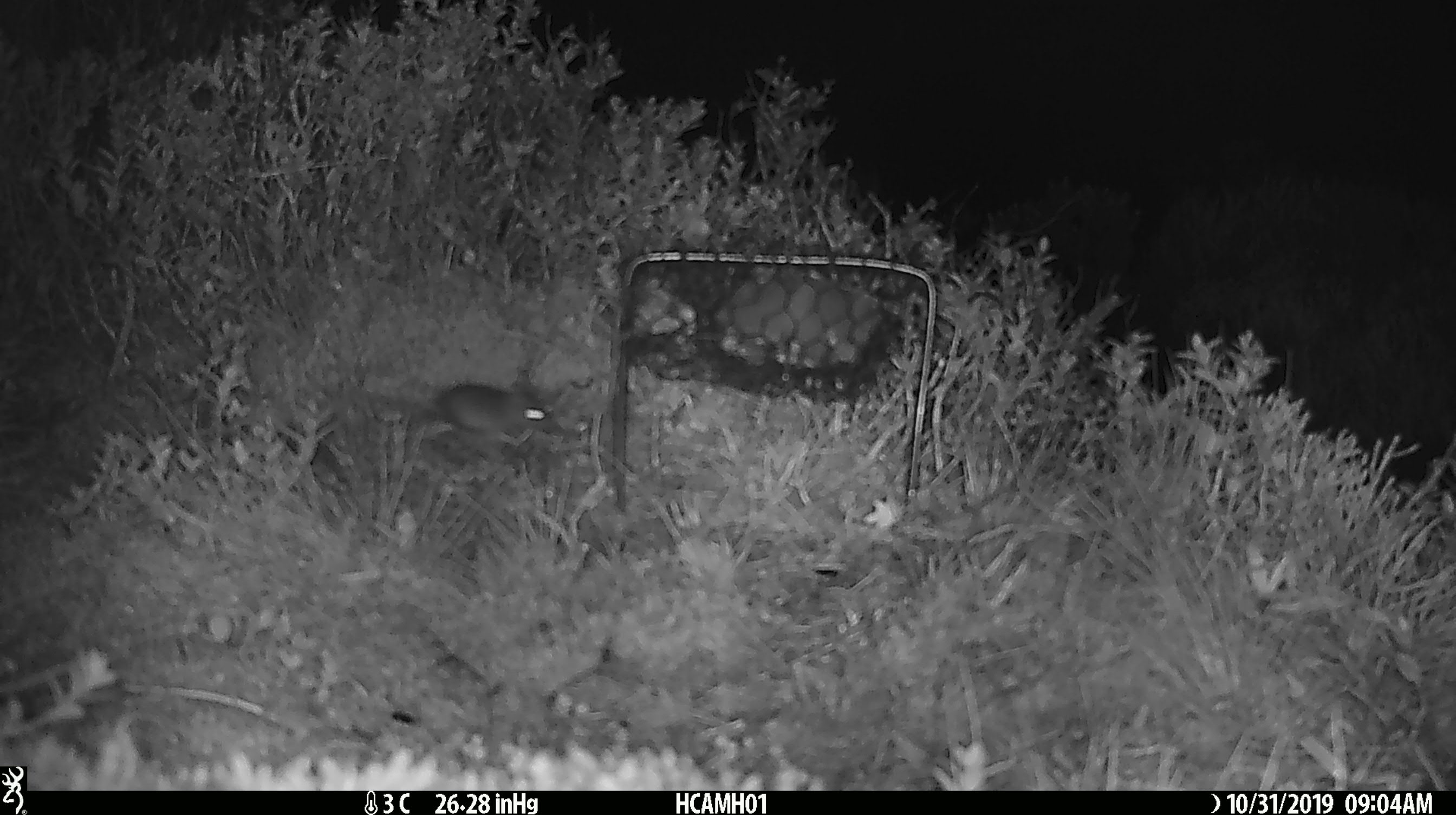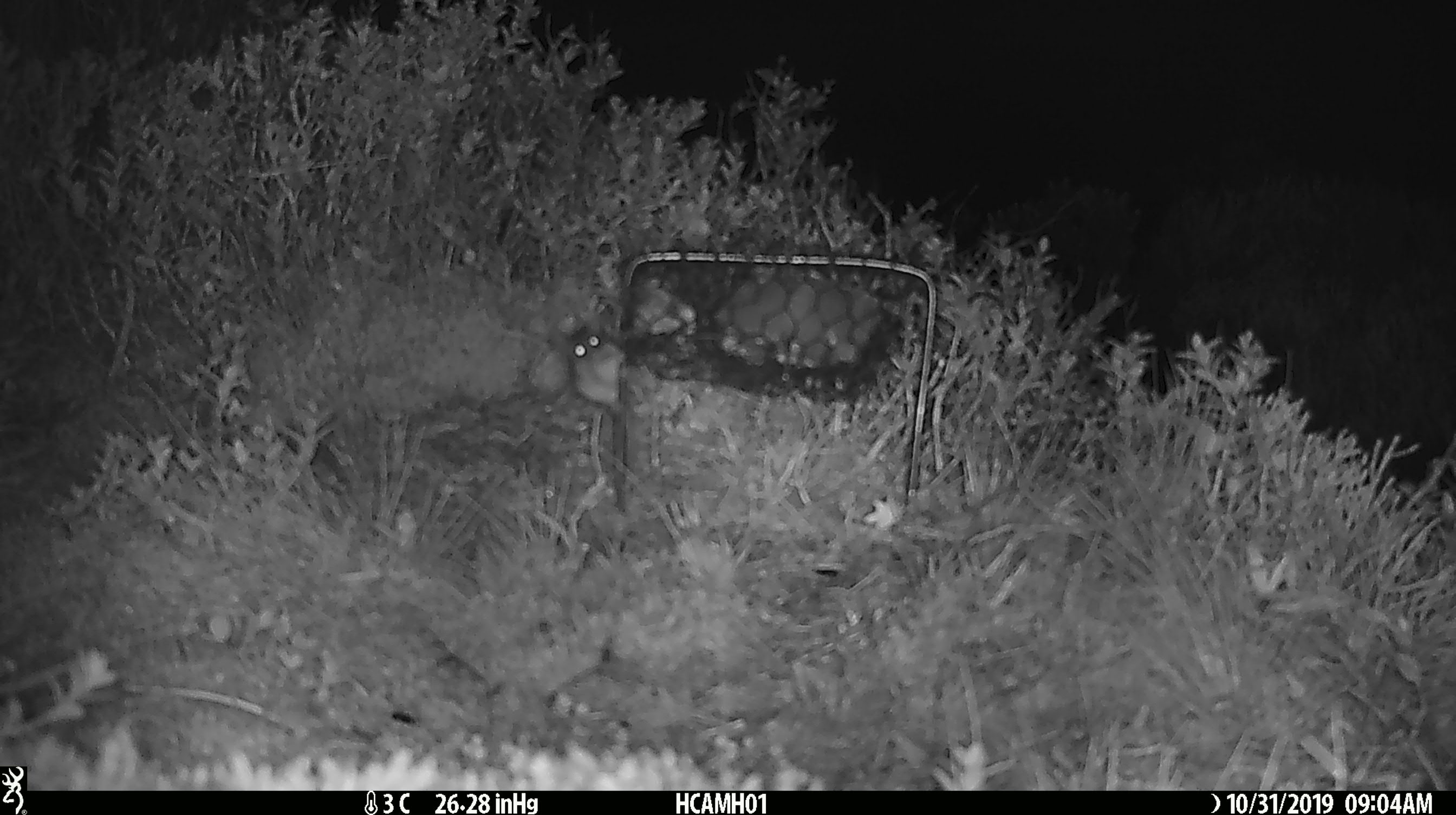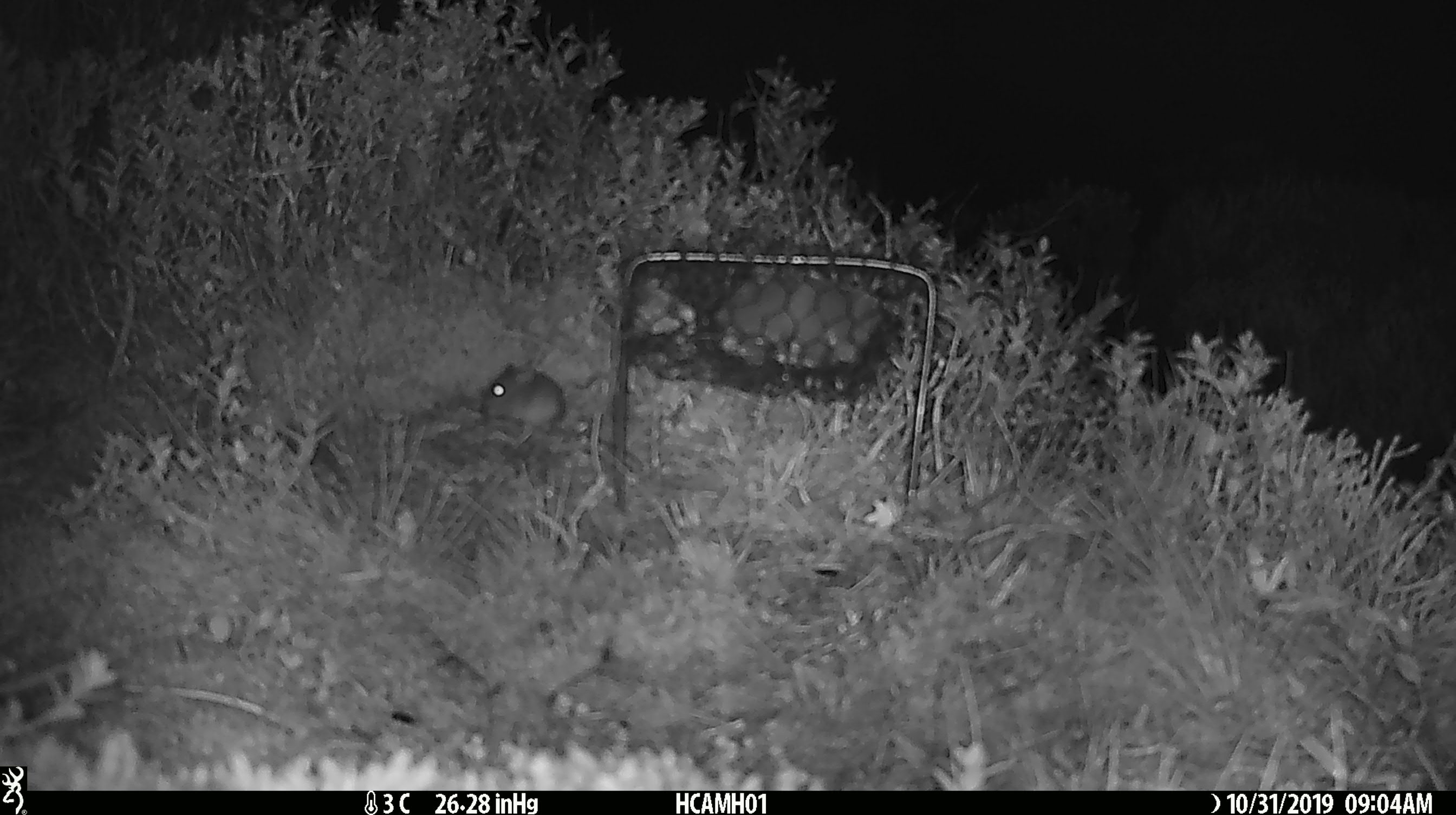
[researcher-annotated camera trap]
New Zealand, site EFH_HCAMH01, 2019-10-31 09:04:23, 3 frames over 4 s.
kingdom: Animalia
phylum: Chordata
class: Mammalia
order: Rodentia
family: Muridae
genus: Mus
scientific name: Mus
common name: mouse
Mouse (Mus).